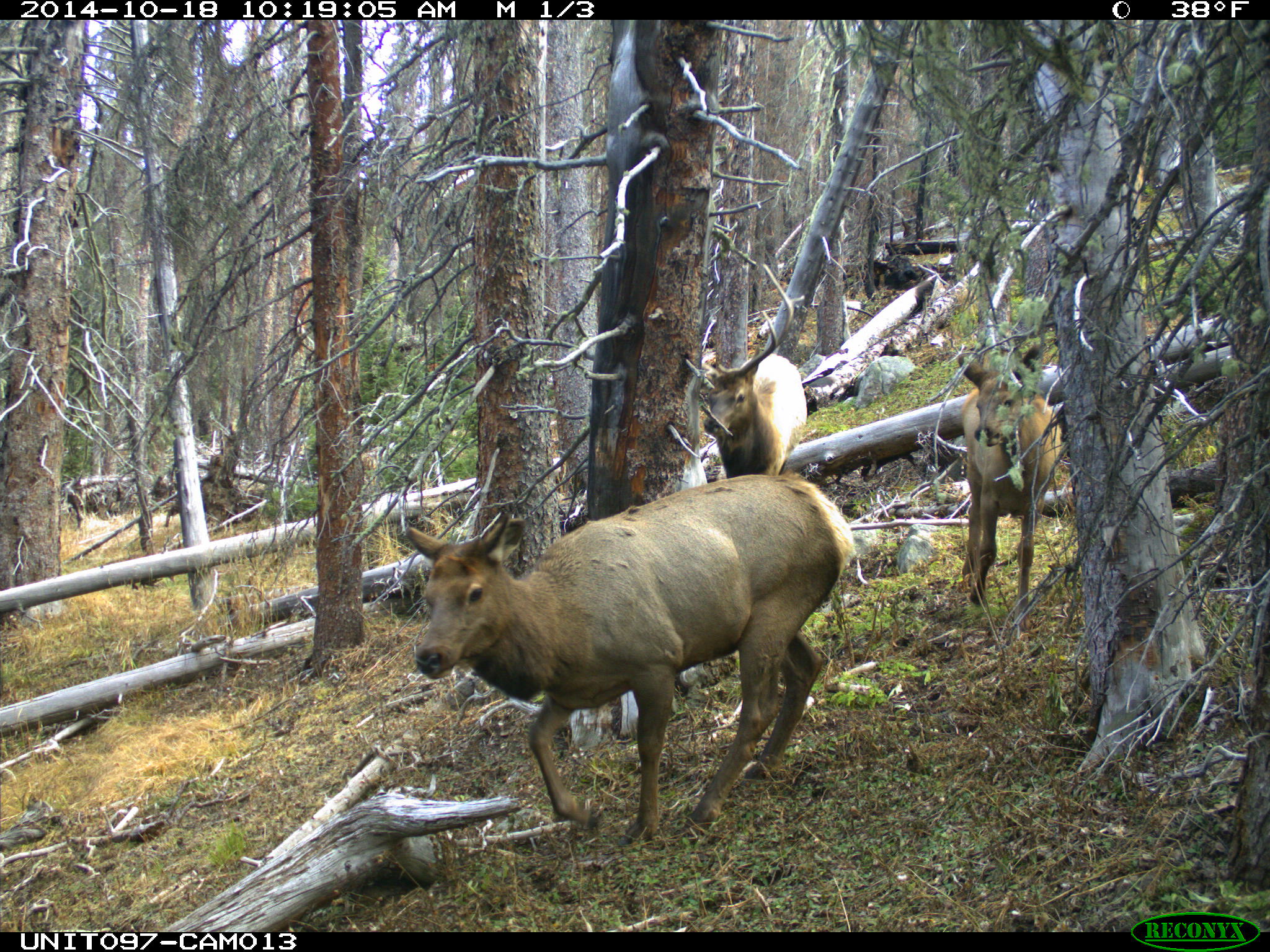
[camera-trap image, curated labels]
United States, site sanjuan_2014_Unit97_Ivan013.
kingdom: Animalia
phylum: Chordata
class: Mammalia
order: Artiodactyla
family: Cervidae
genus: Cervus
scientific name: Cervus elaphus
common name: red deer